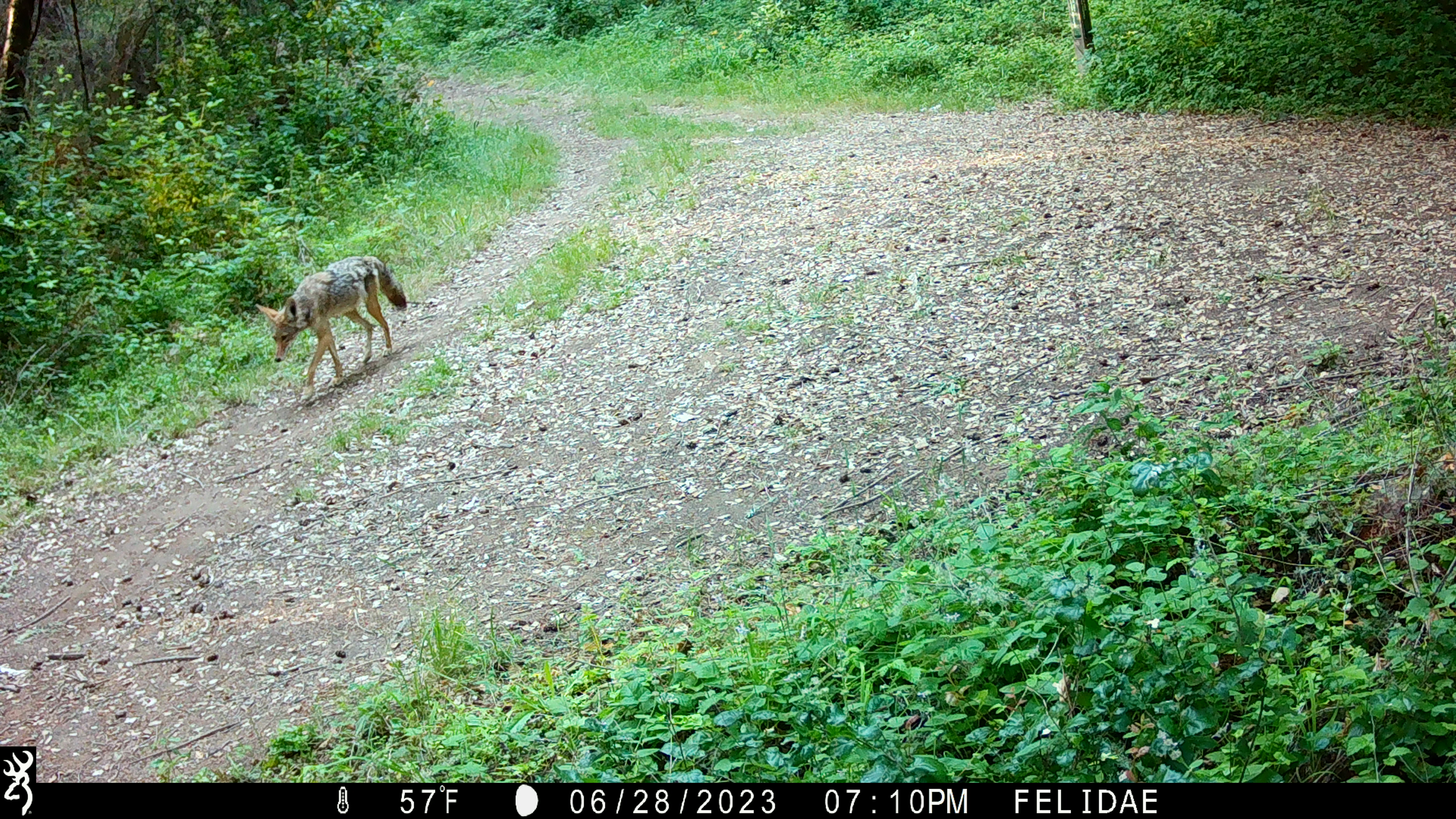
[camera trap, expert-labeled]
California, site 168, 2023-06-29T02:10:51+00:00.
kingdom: Animalia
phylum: Chordata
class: Mammalia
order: Carnivora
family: Canidae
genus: Canis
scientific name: Canis latrans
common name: coyote